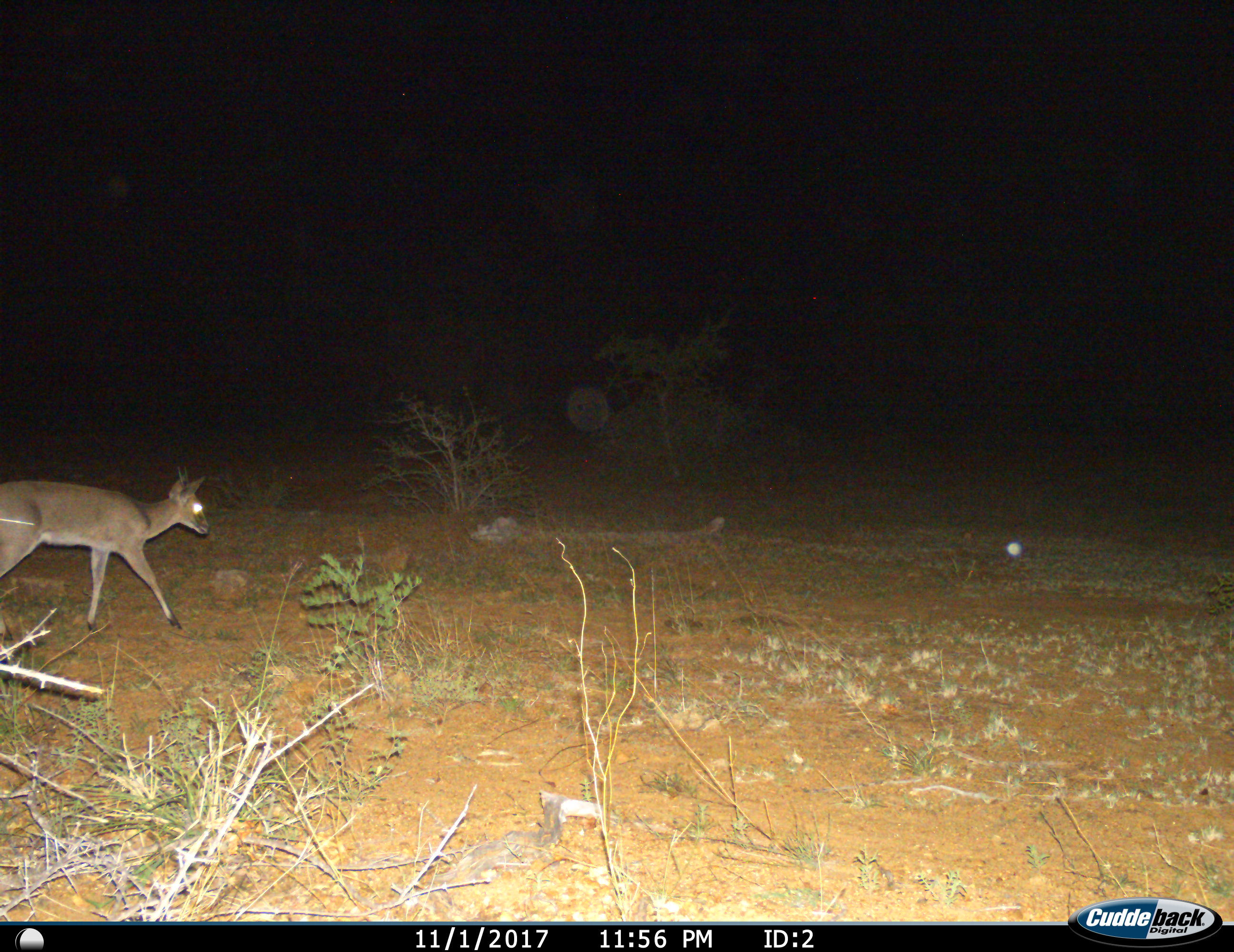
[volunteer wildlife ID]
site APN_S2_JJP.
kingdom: Animalia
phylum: Chordata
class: Mammalia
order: Artiodactyla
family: Bovidae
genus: Sylvicapra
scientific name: Sylvicapra grimmia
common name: common duiker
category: duikercommongrey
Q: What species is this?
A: Duikercommongrey (common duiker) (Sylvicapra grimmia).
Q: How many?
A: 1.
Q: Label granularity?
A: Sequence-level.